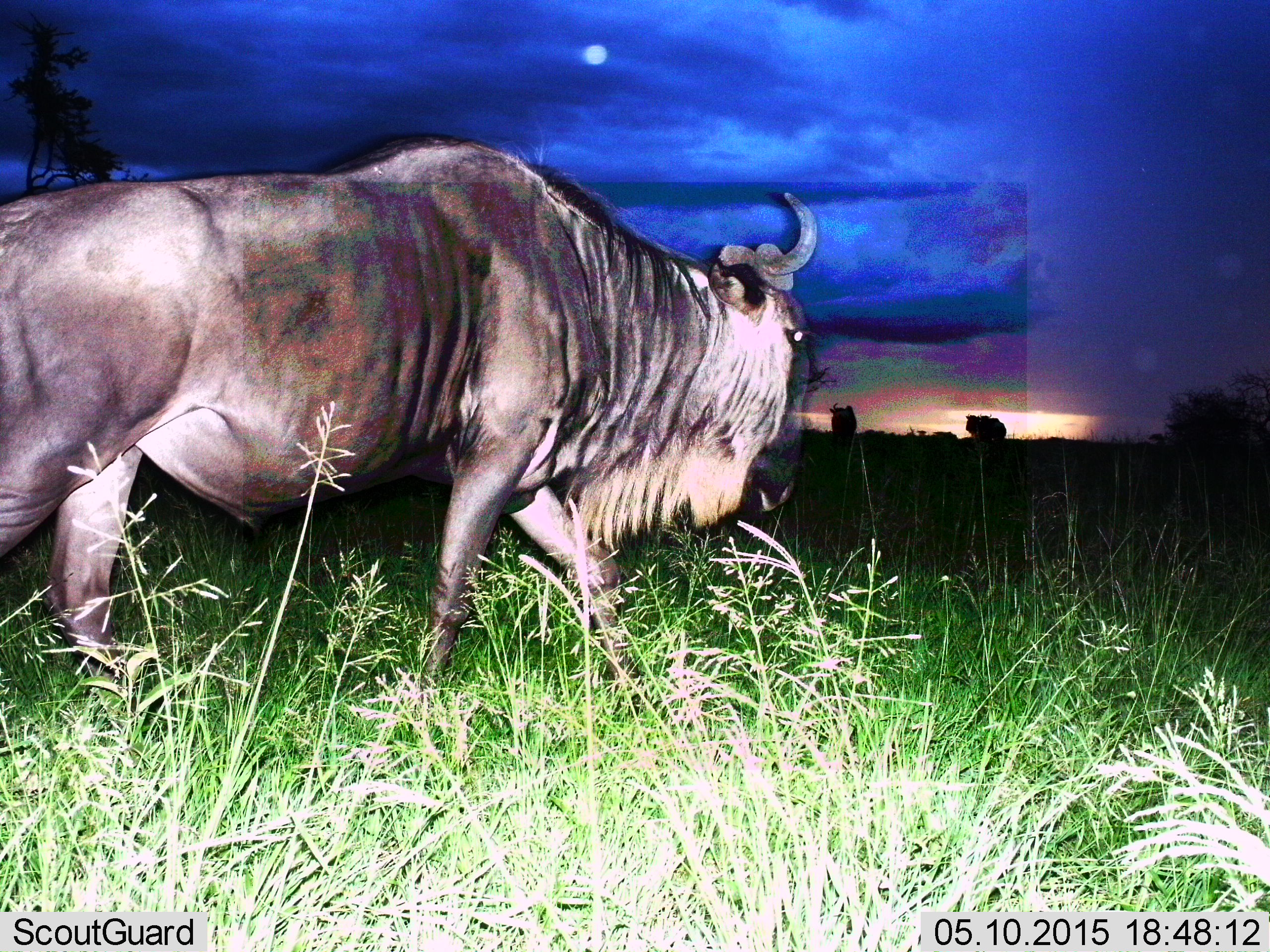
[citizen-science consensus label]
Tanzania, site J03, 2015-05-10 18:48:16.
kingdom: Animalia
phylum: Chordata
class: Mammalia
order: Artiodactyla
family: Bovidae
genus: Connochaetes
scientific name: Connochaetes taurinus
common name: blue wildebeest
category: wildebeest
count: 1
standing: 20%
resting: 0%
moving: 80%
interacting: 0%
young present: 0%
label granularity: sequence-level